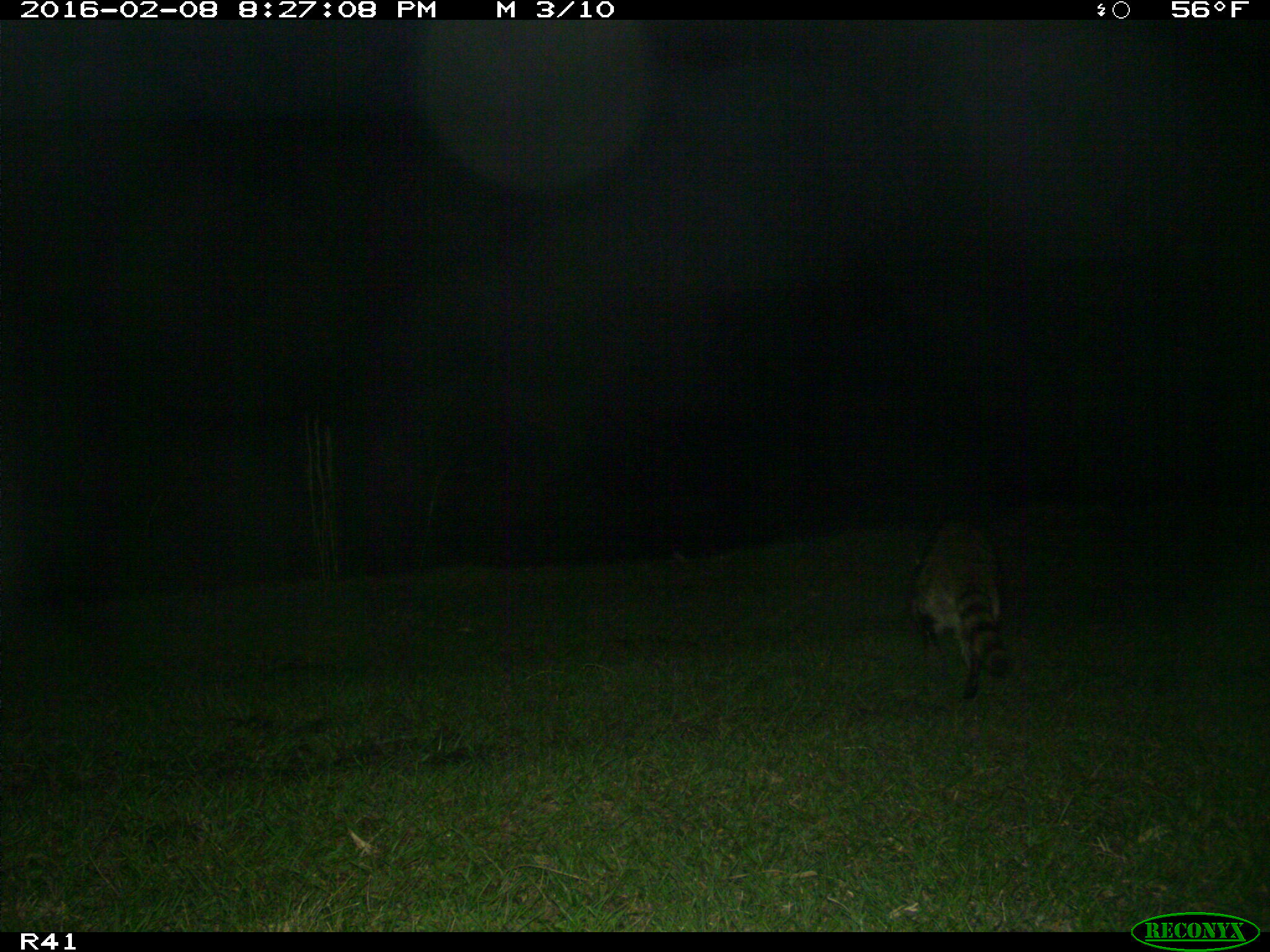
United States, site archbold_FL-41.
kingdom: Animalia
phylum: Chordata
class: Mammalia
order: Carnivora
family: Procyonidae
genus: Procyon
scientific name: Procyon lotor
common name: common raccoon